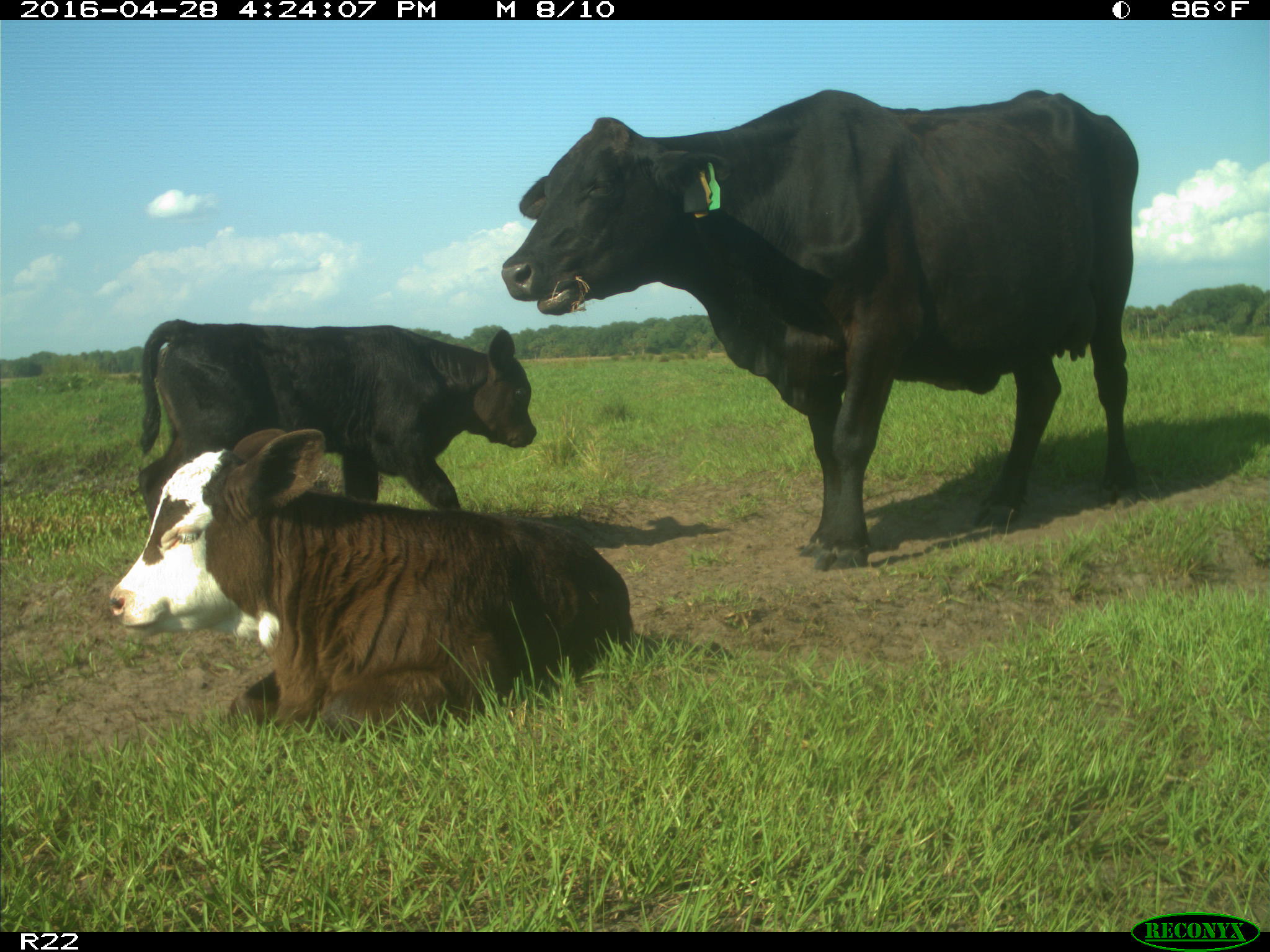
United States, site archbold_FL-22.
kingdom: Animalia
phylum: Chordata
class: Mammalia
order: Artiodactyla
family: Bovidae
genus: Bos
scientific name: Bos taurus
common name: domestic cow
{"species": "Bos taurus (domestic cow)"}